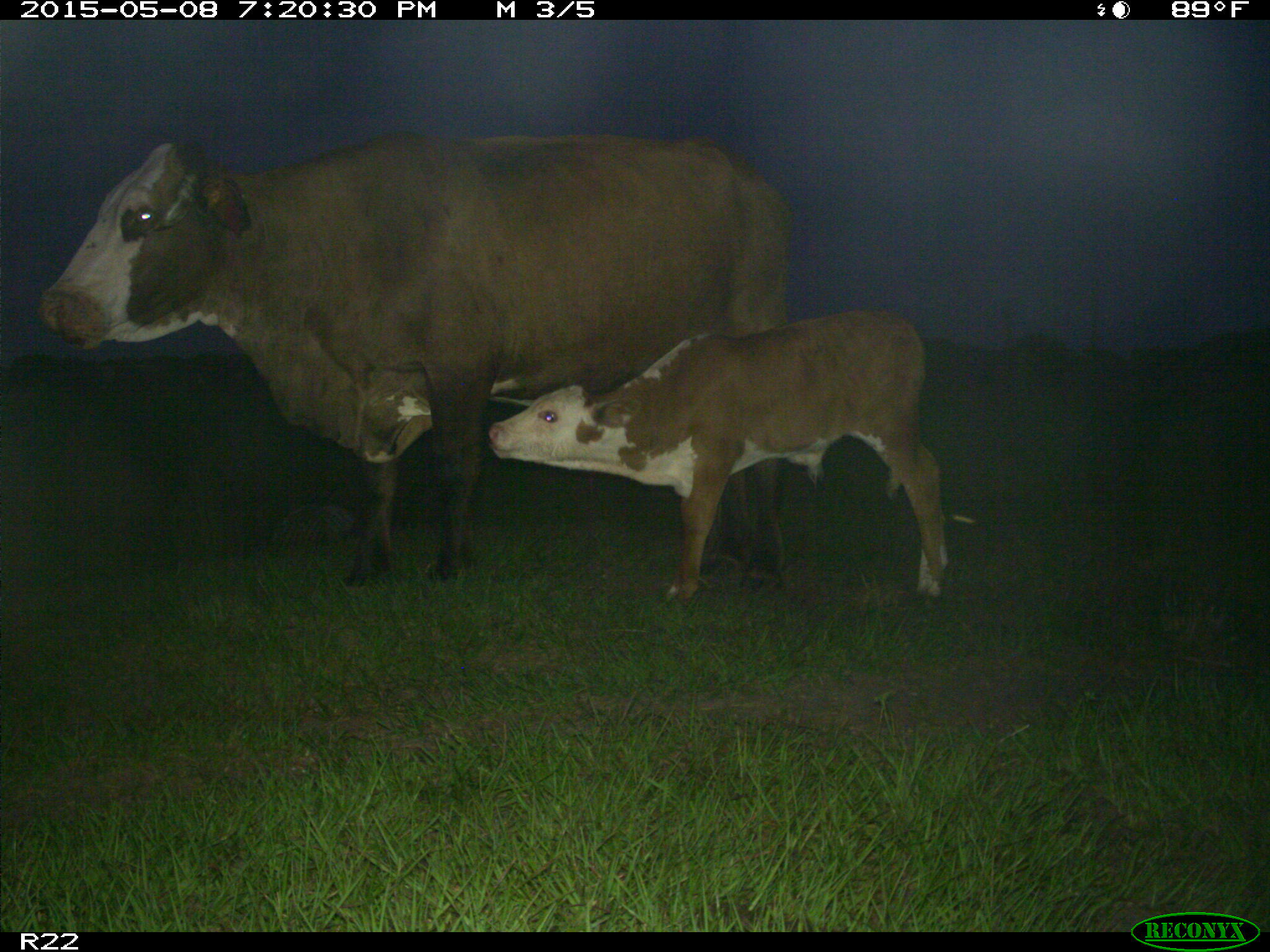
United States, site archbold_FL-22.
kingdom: Animalia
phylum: Chordata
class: Mammalia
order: Artiodactyla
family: Bovidae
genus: Bos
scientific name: Bos taurus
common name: domestic cow